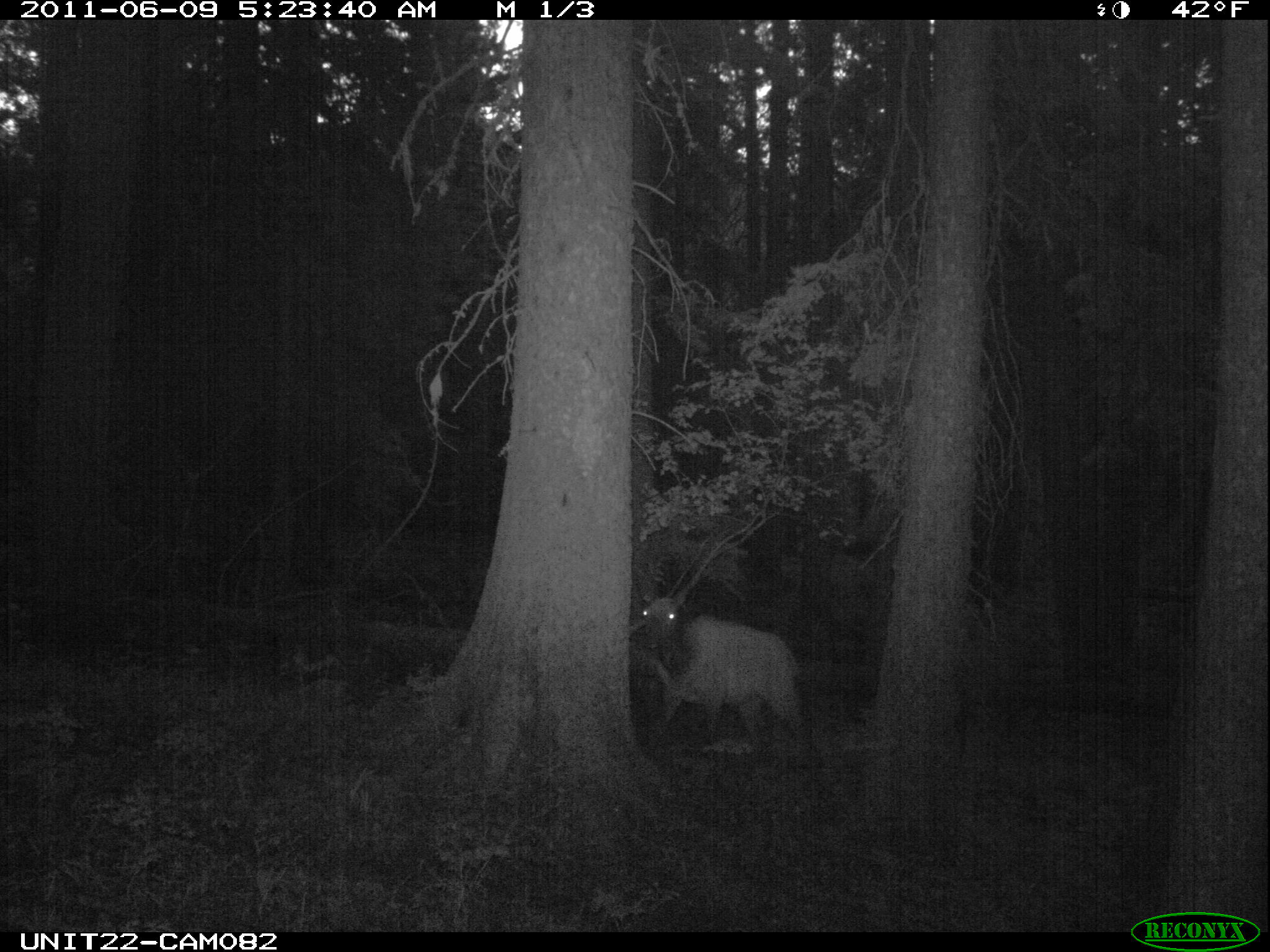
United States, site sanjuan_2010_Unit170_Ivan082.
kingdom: Animalia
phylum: Chordata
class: Mammalia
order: Artiodactyla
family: Cervidae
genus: Cervus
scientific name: Cervus elaphus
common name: red deer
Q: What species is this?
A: Cervus elaphus (red deer).